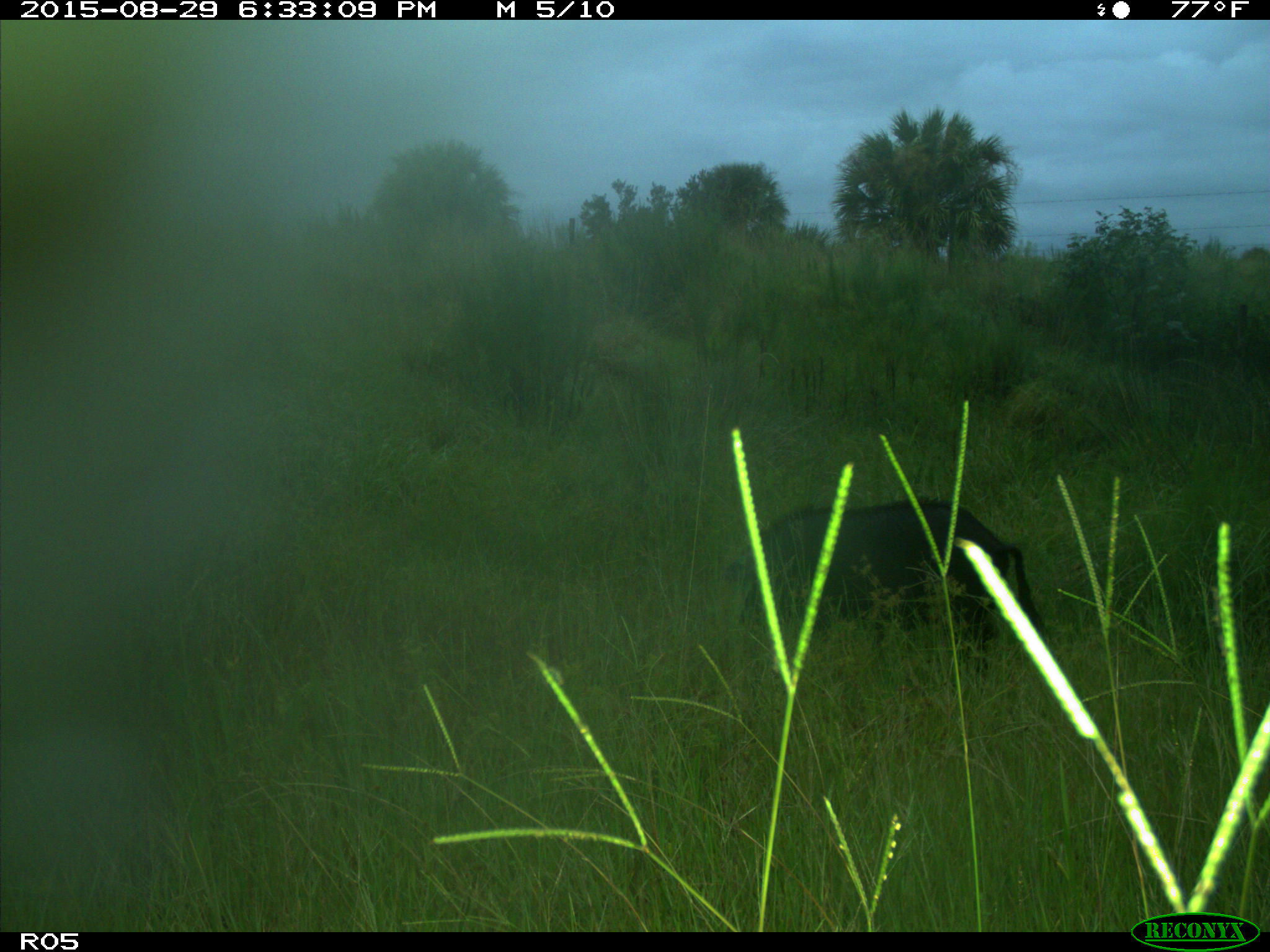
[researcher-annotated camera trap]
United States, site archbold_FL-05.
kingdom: Animalia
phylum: Chordata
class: Mammalia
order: Artiodactyla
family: Suidae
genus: Sus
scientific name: Sus scrofa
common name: wild boar